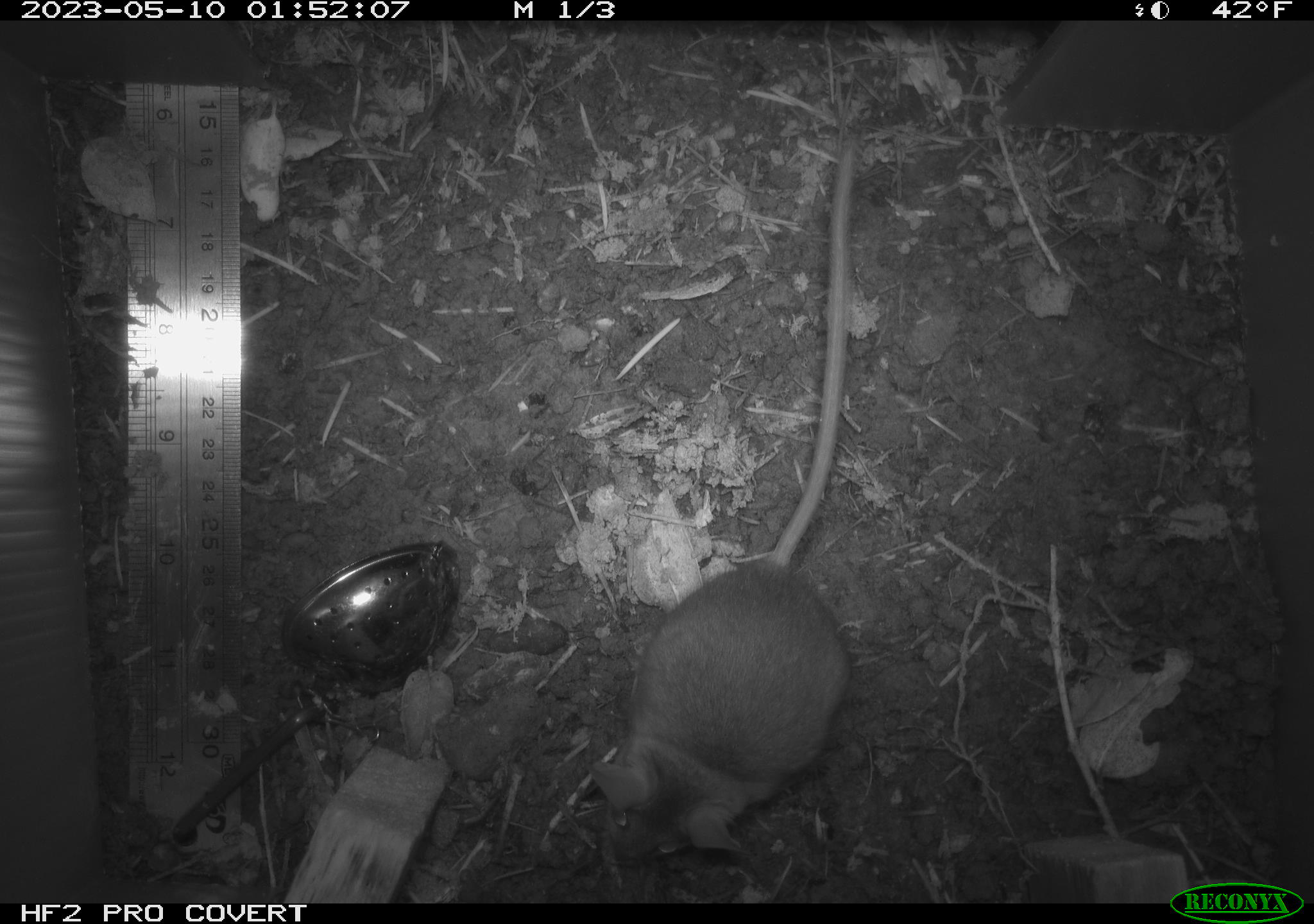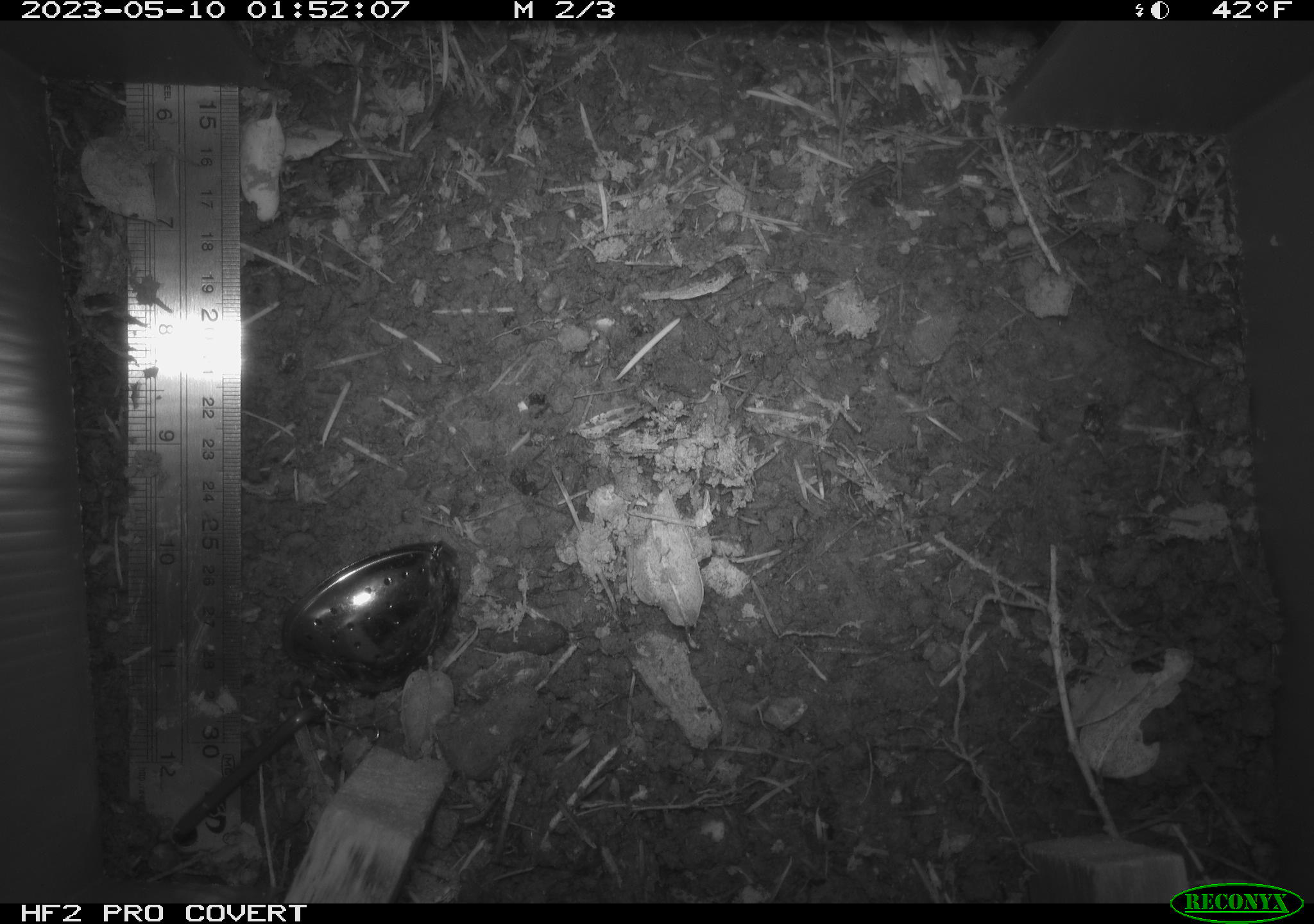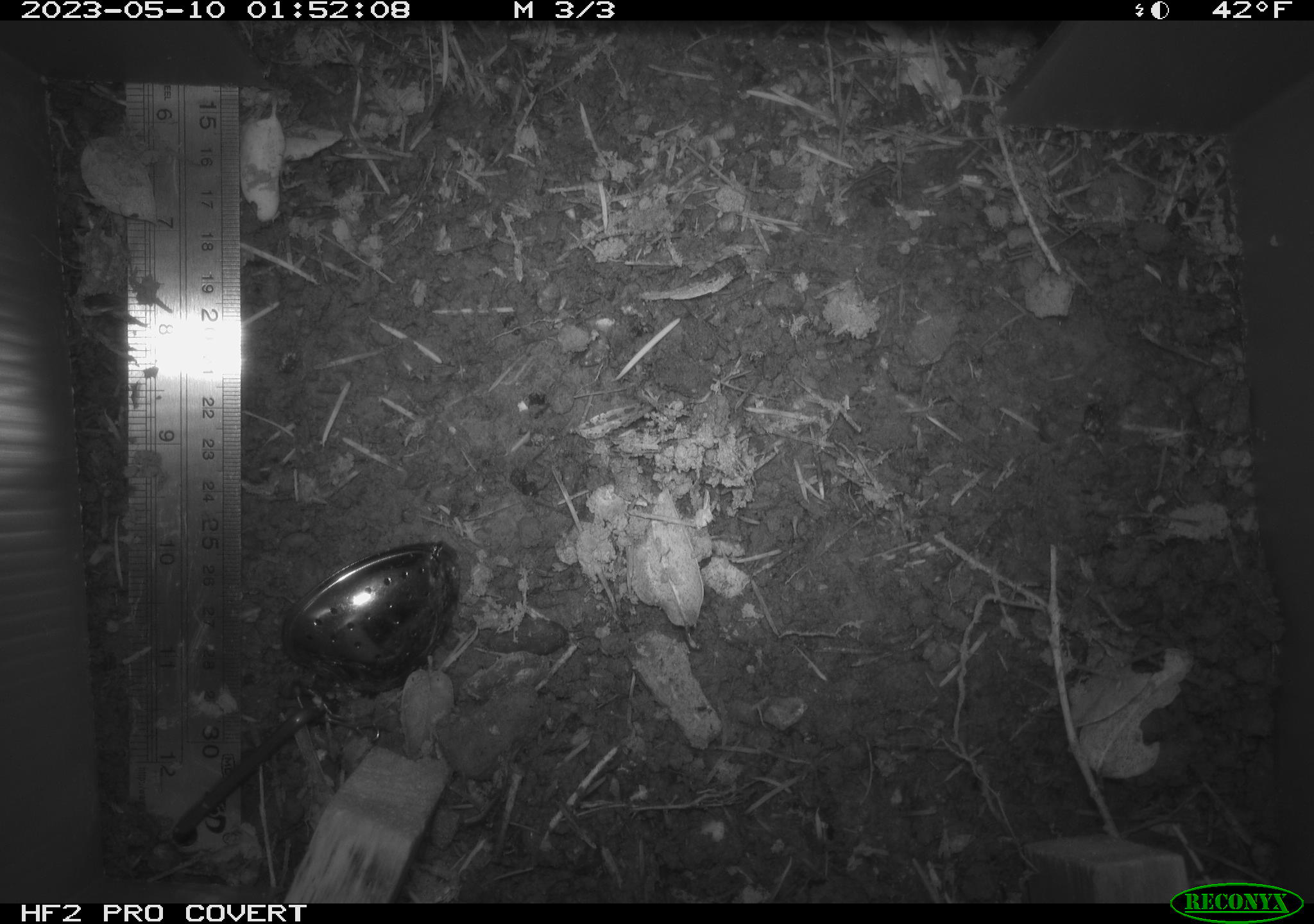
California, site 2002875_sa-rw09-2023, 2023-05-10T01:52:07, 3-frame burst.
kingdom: Animalia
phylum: Chordata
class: Mammalia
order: Rodentia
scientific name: Rodentia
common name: mouse species